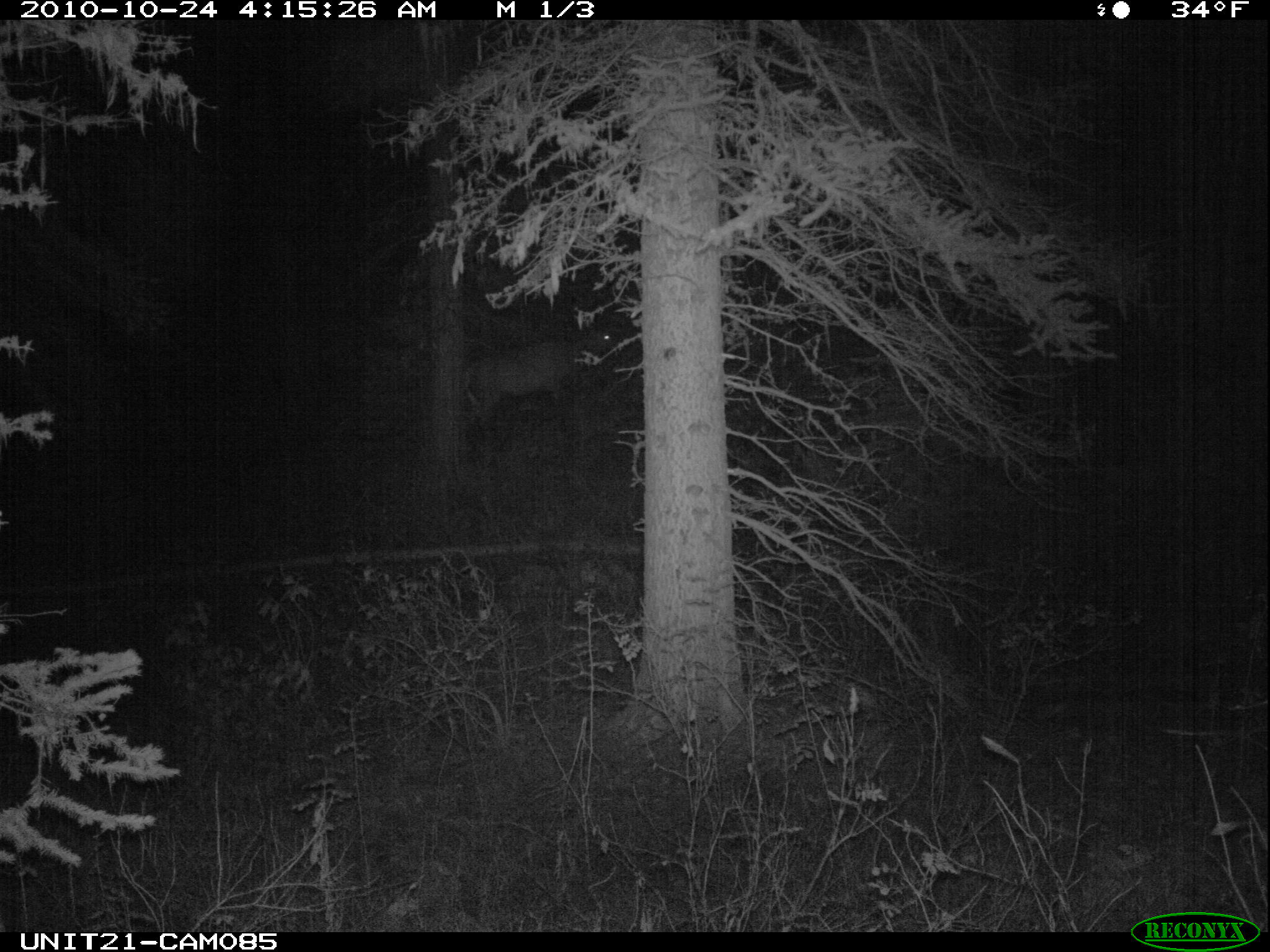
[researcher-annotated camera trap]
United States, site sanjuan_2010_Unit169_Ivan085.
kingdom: Animalia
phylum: Chordata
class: Mammalia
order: Artiodactyla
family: Cervidae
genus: Cervus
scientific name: Cervus elaphus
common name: red deer